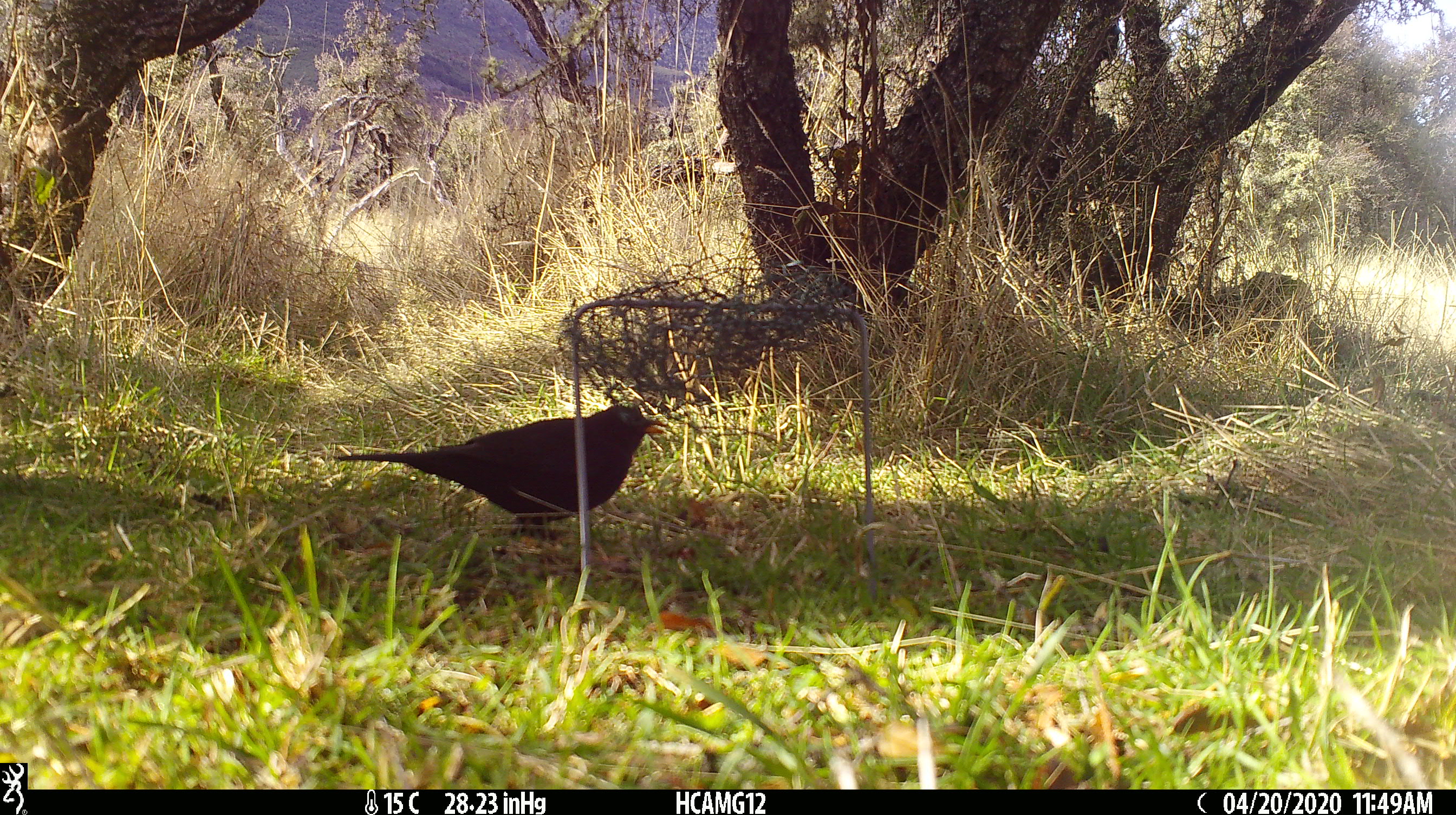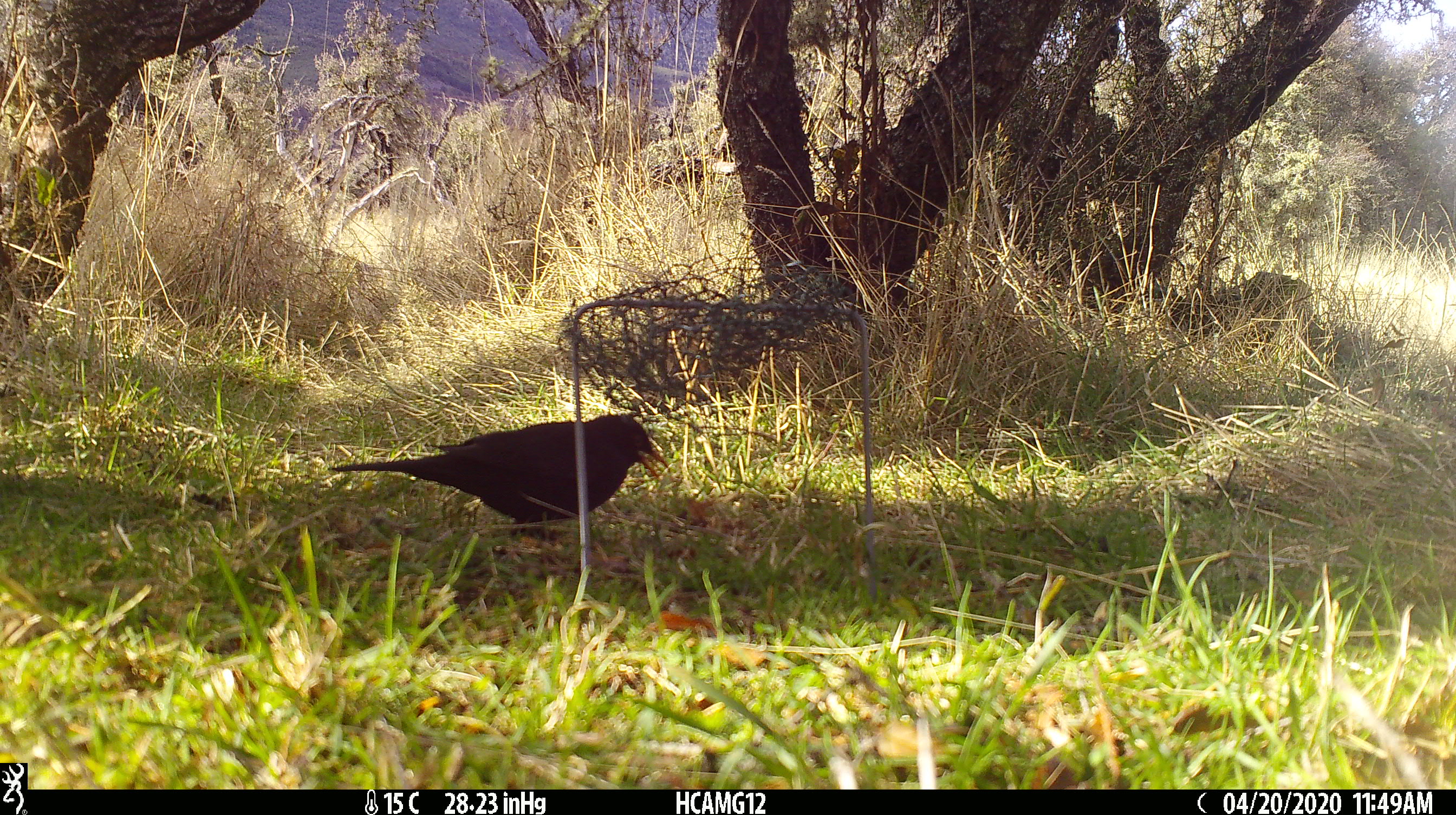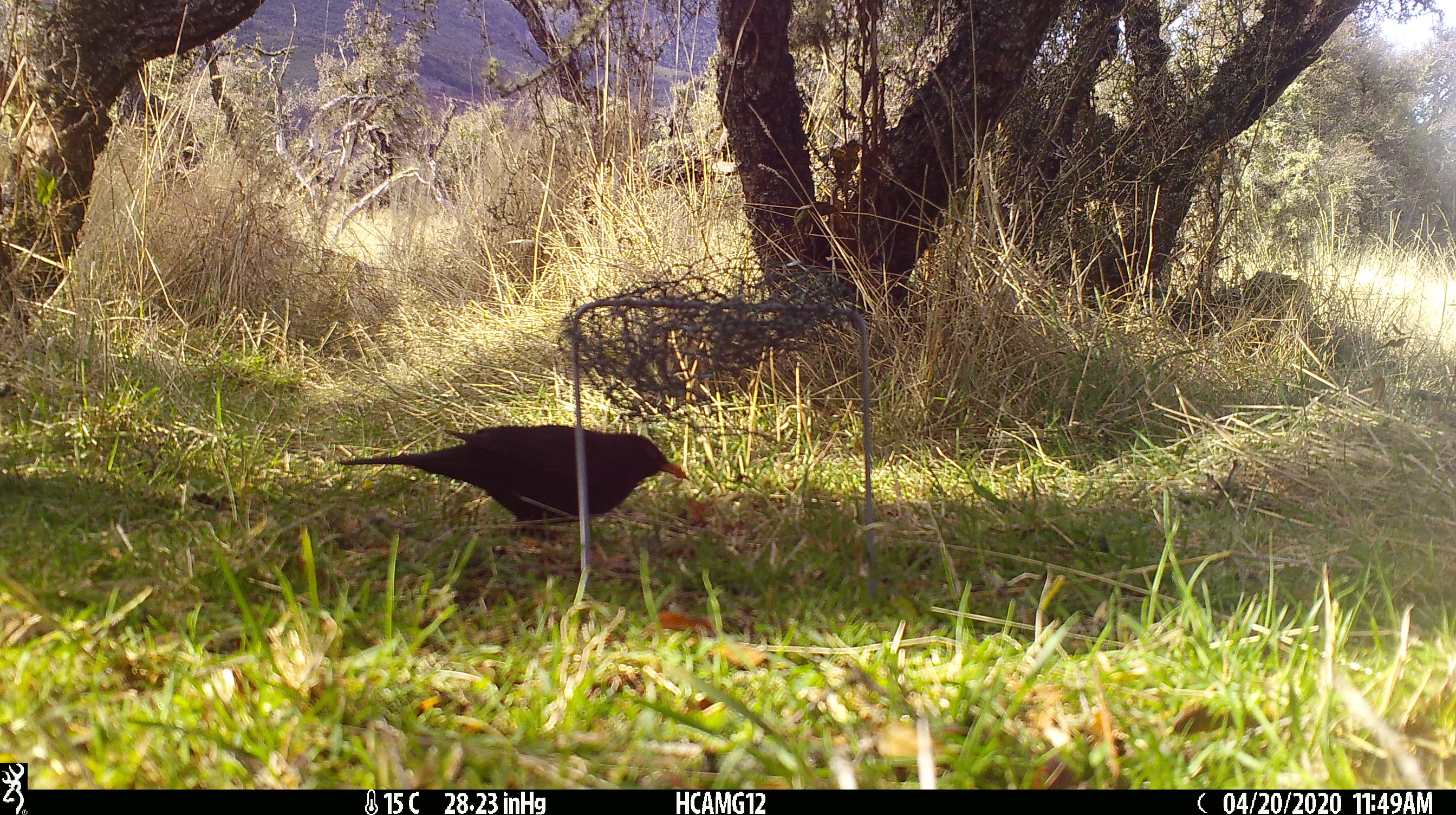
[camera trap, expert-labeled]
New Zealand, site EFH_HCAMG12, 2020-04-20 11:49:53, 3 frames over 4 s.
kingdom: Animalia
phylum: Chordata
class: Aves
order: Passeriformes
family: Turdidae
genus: Turdus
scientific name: Turdus merula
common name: eurasian blackbird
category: blackbird